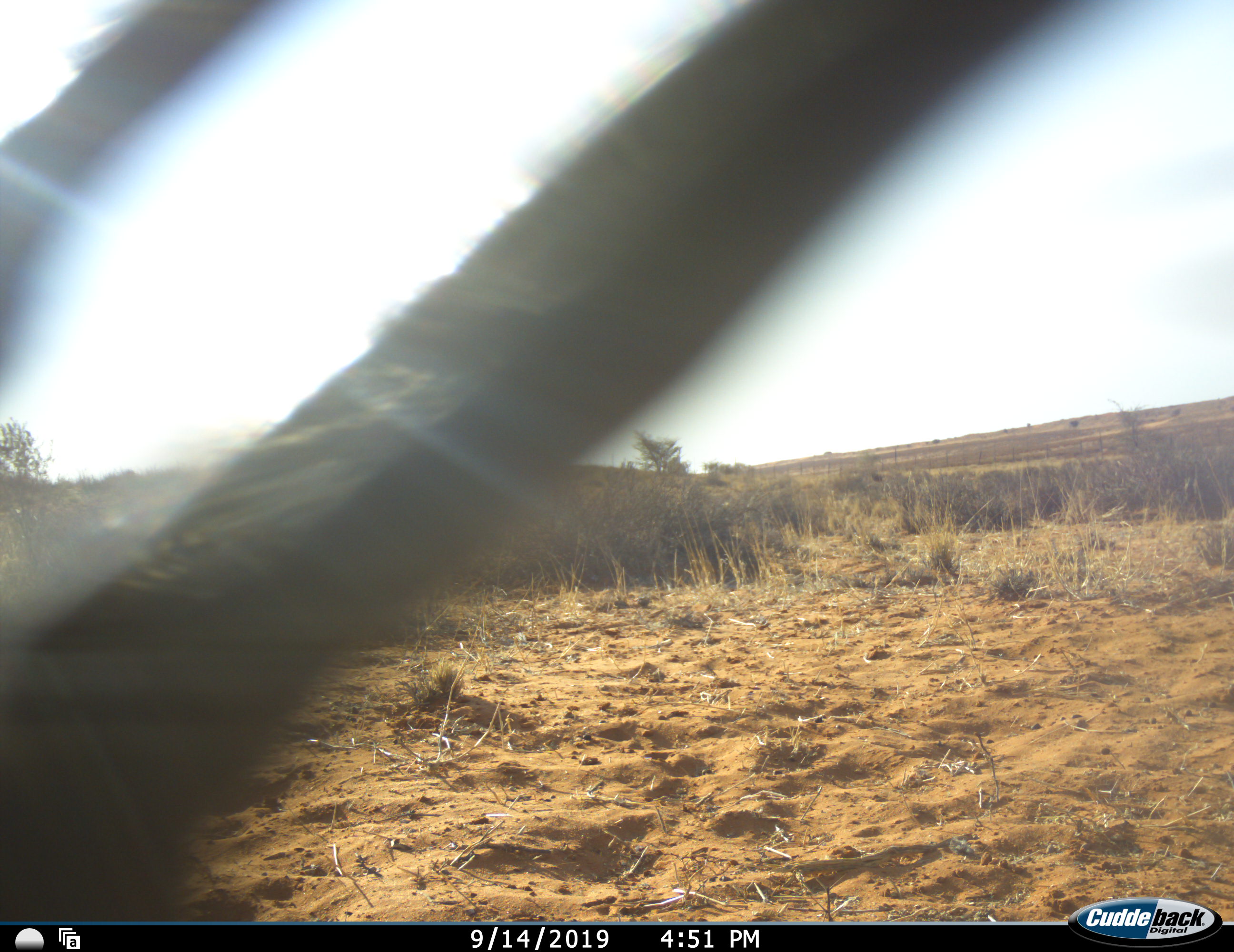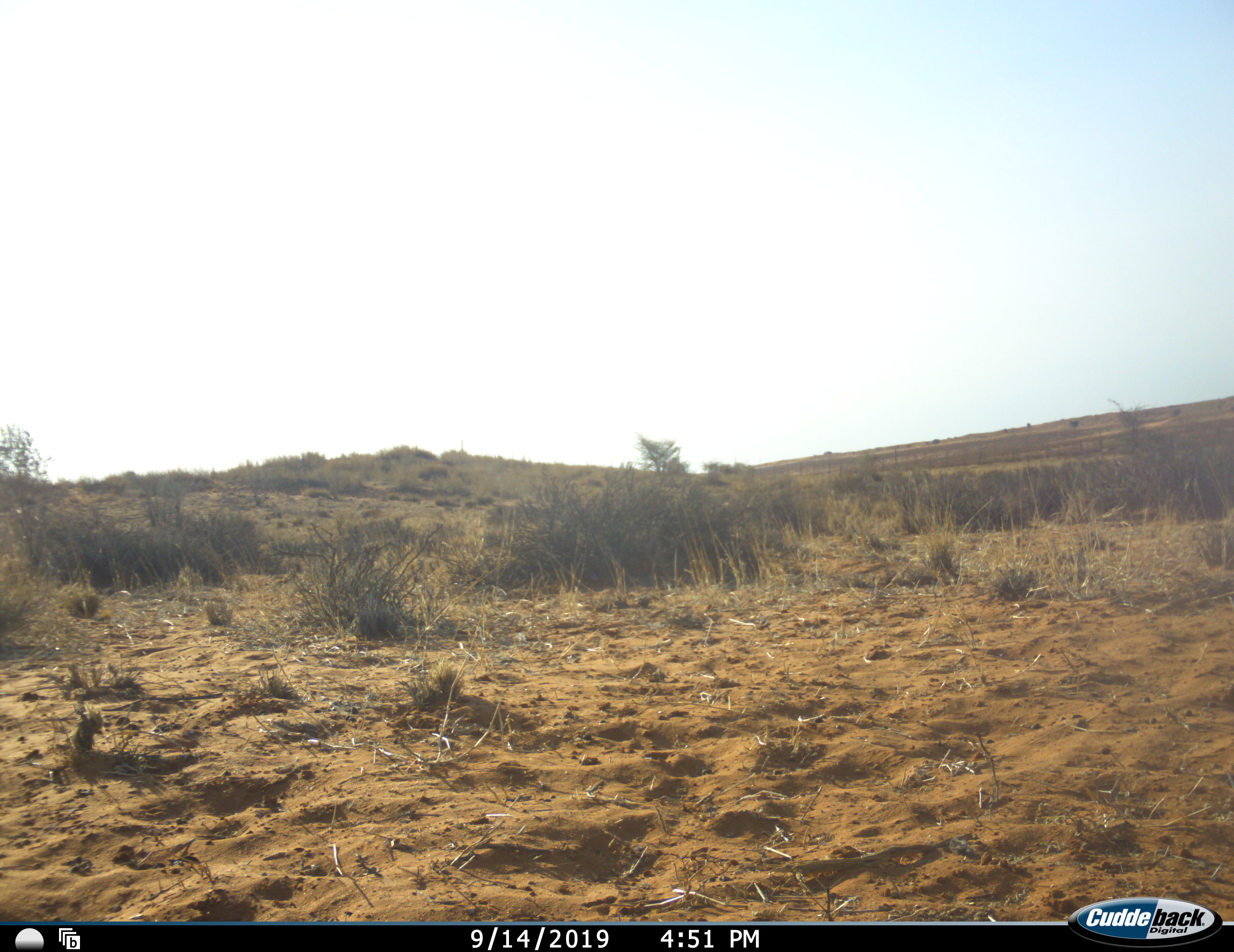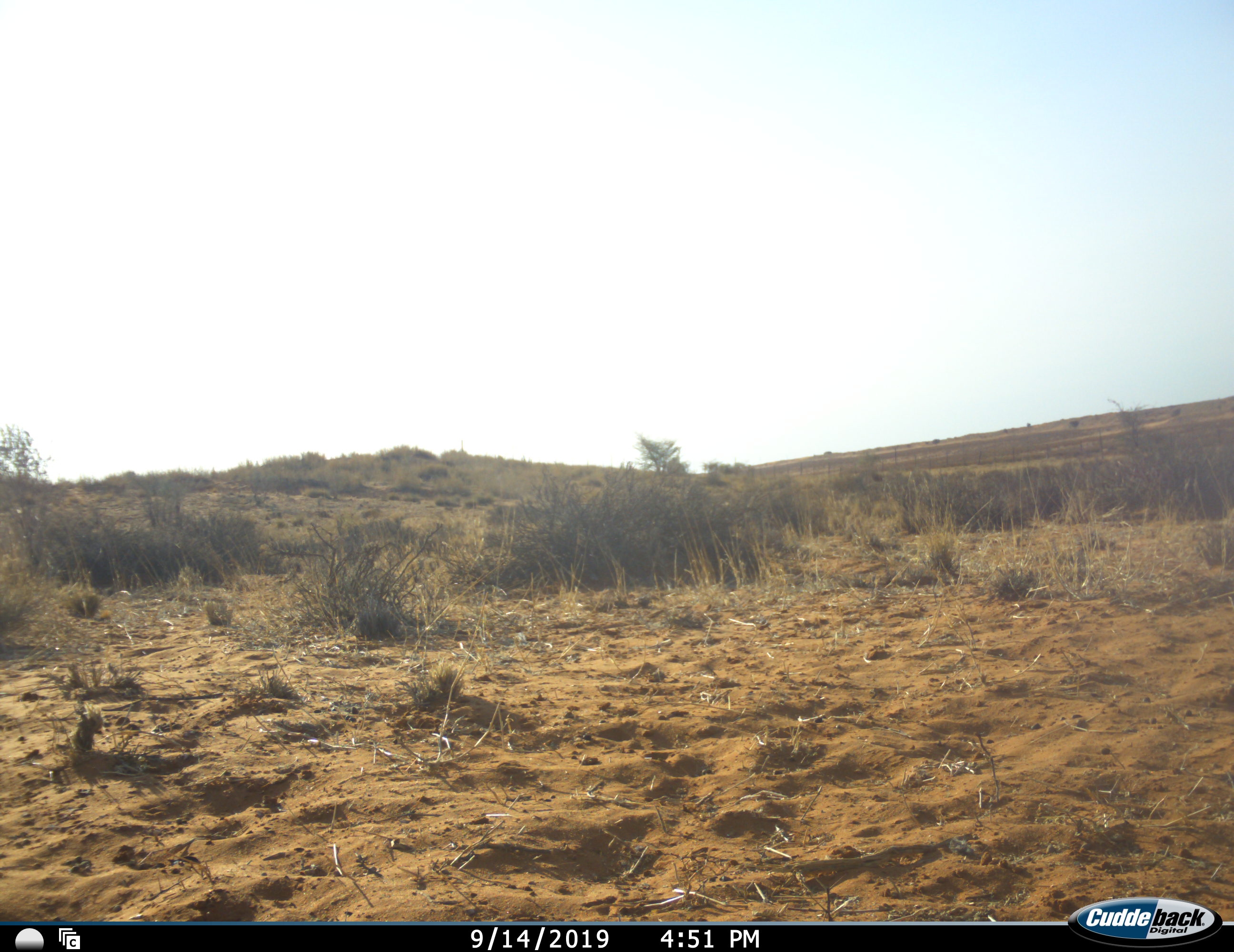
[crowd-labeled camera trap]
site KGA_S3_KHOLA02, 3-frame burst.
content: unidentified animal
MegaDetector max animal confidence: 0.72